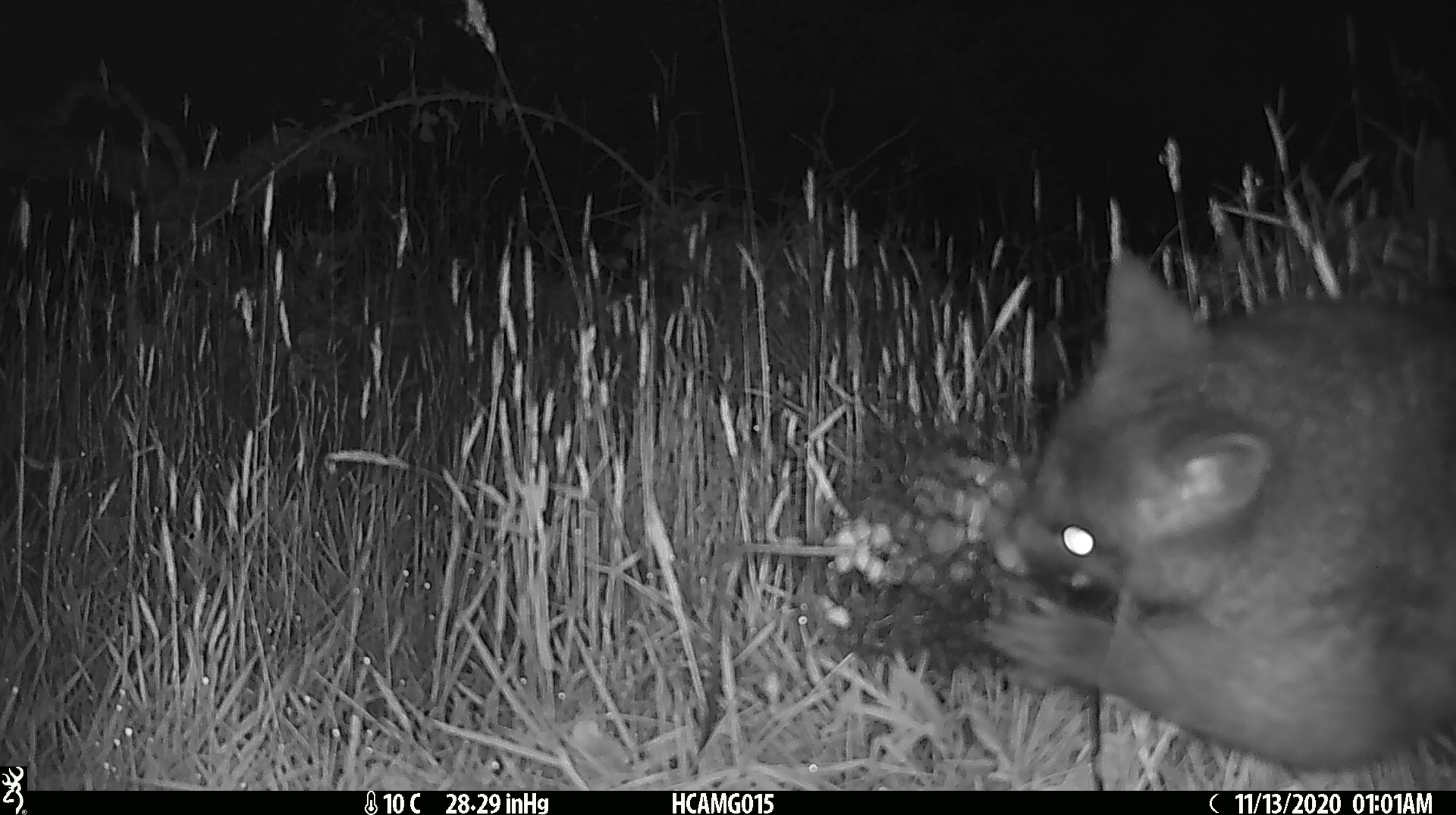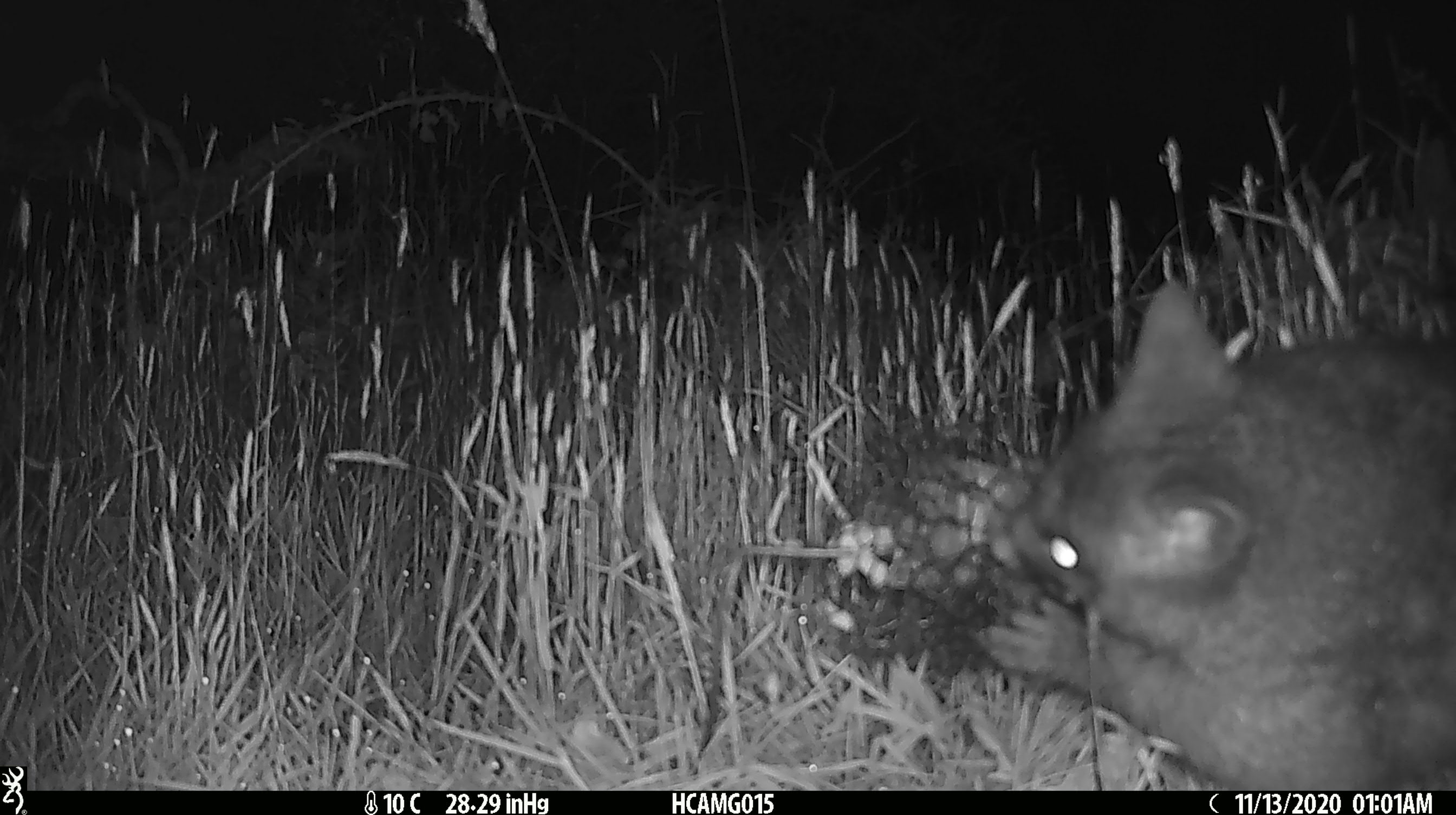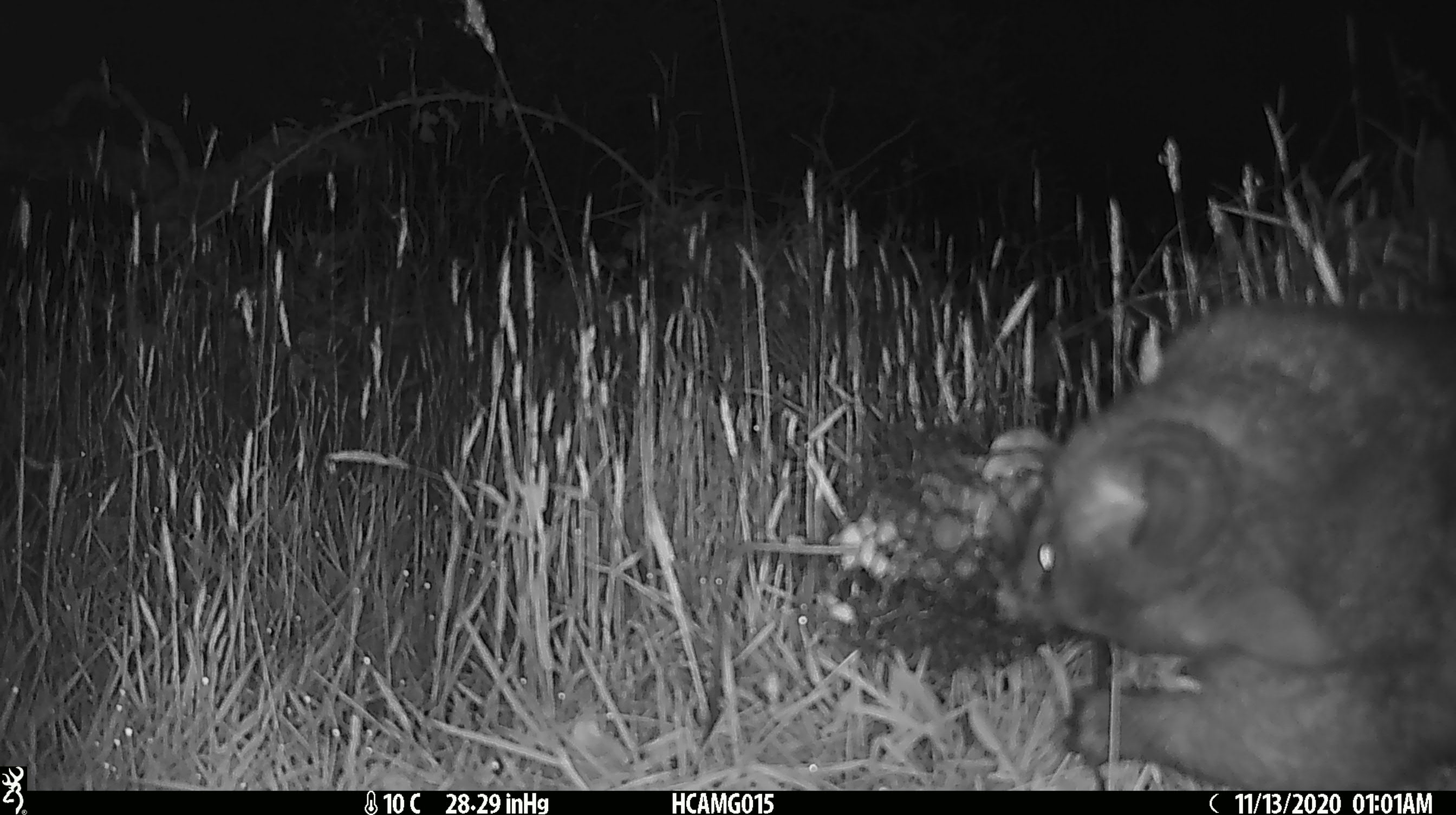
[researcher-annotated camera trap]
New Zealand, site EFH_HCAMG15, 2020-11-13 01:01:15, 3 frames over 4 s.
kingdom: Animalia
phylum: Chordata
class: Mammalia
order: Diprotodontia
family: Phalangeridae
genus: Trichosurus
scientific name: Trichosurus vulpecula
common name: common brushtail possum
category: possum